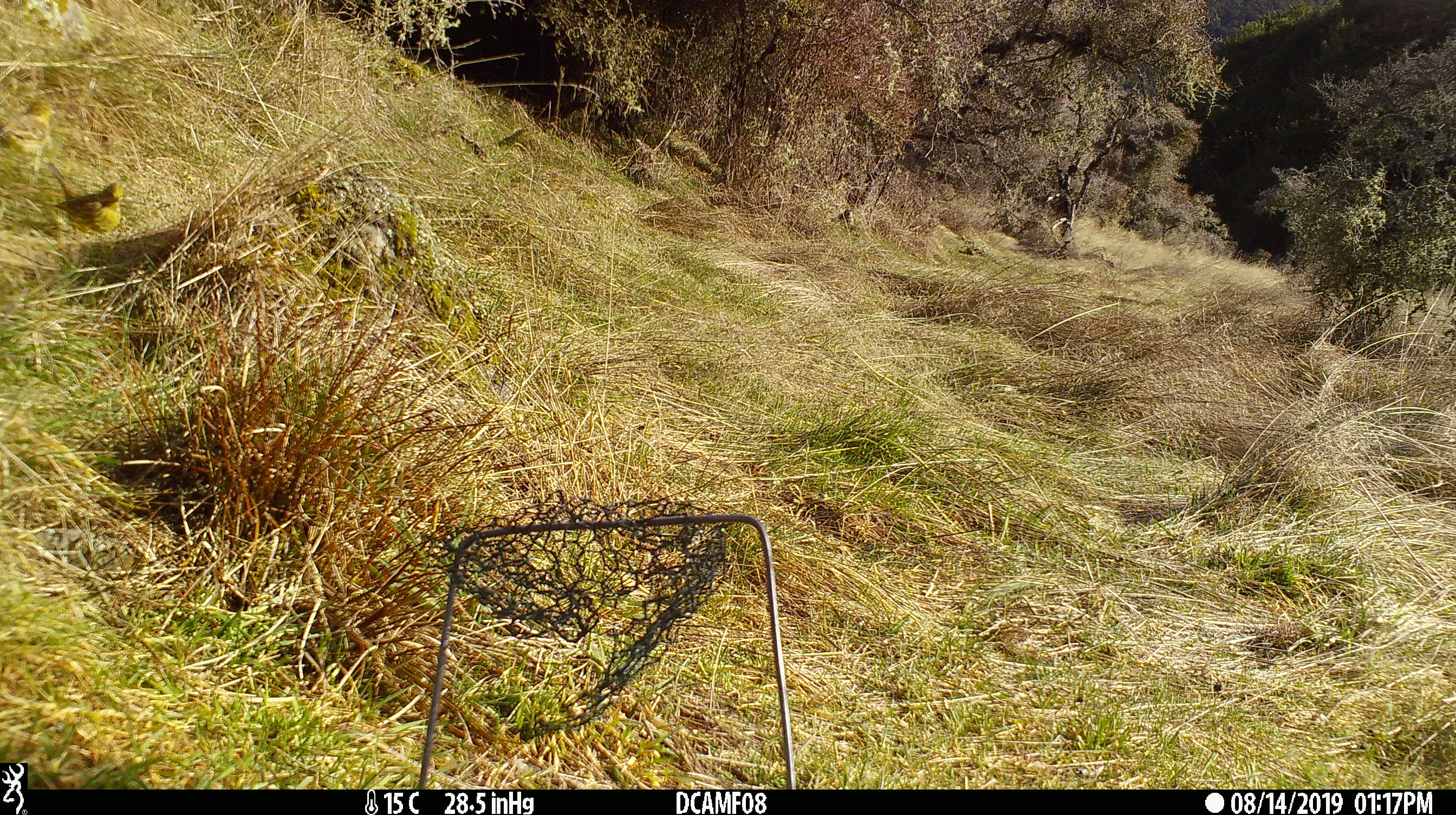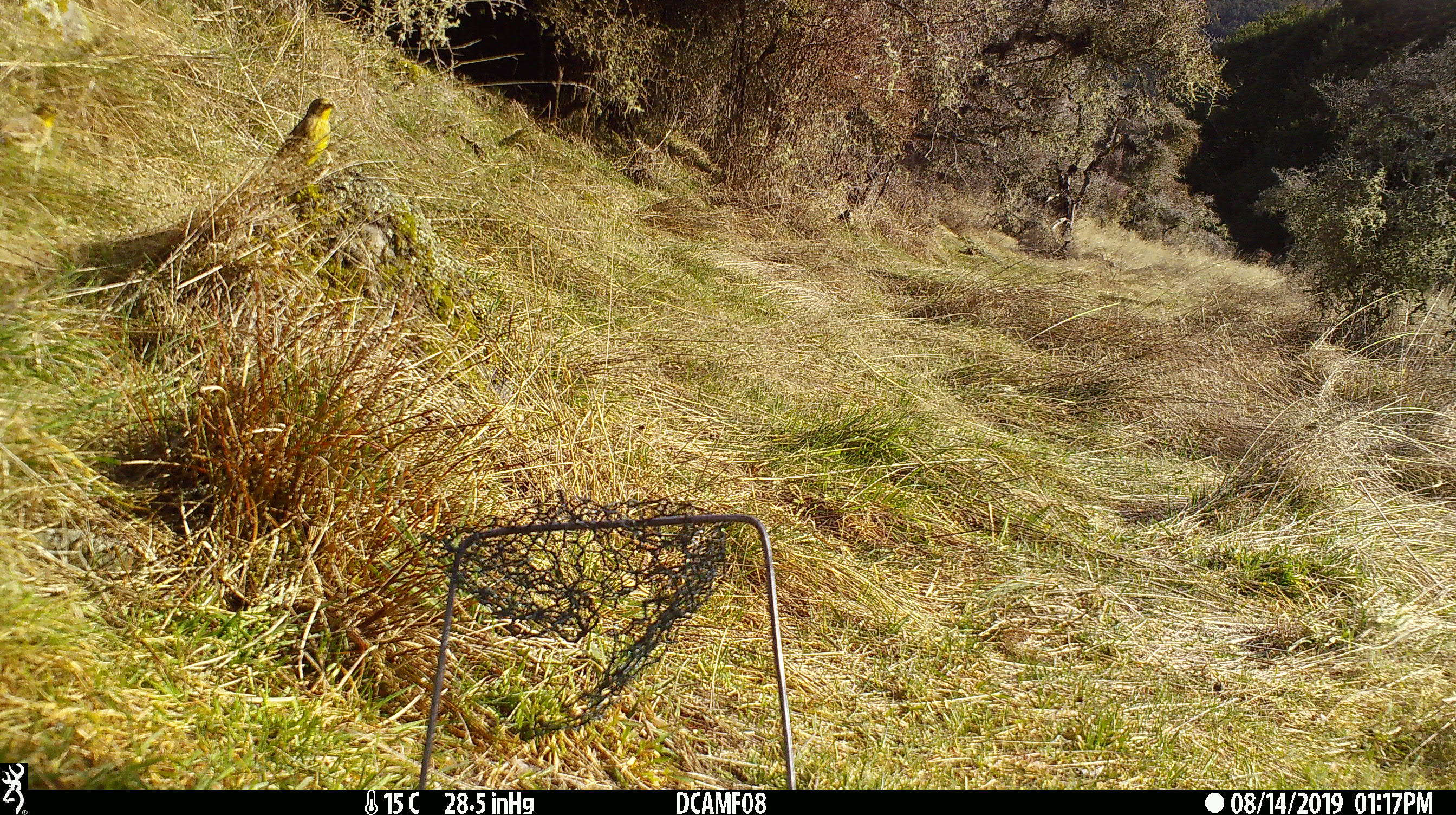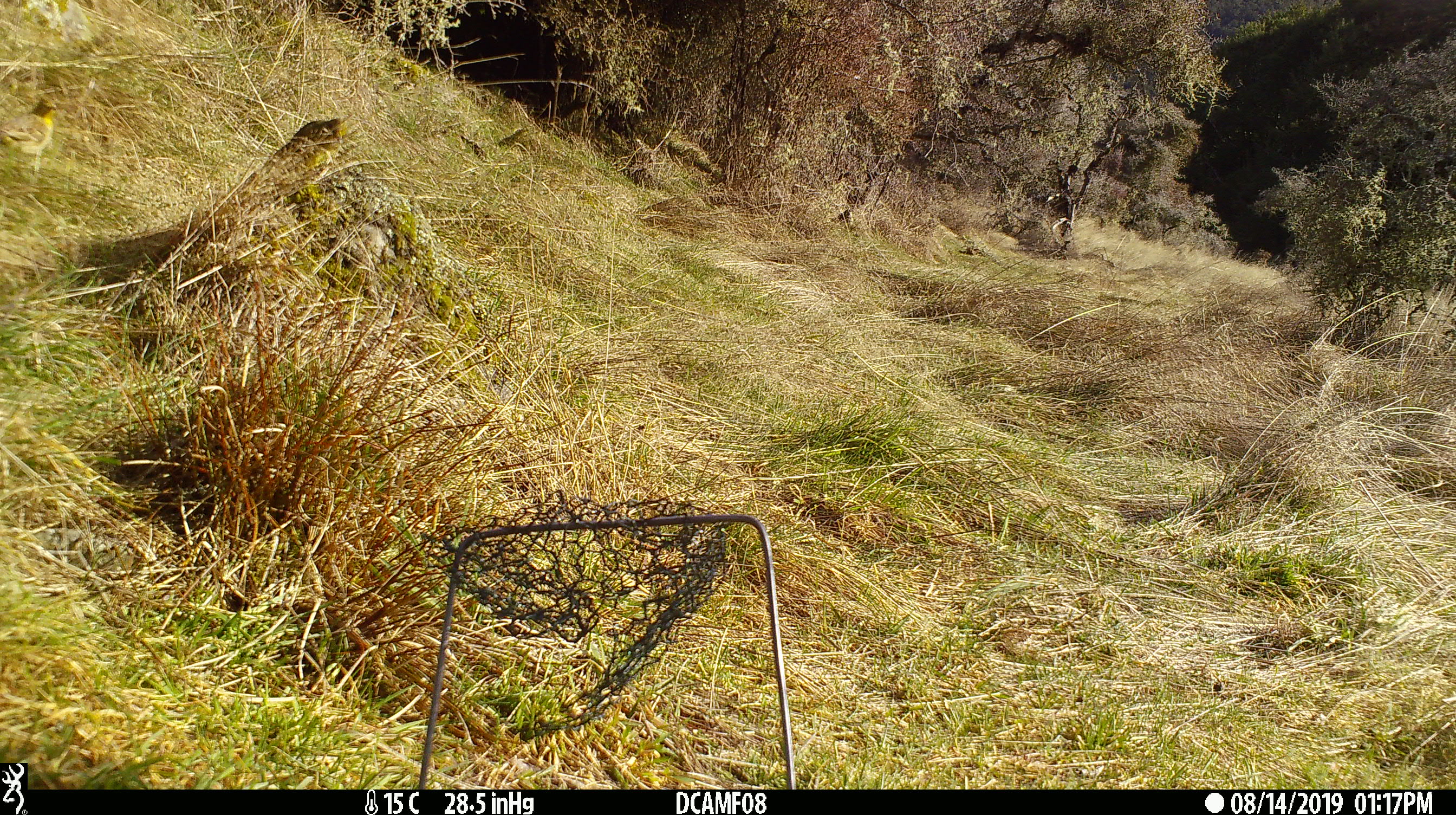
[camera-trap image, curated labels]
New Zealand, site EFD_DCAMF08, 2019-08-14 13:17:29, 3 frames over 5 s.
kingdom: Animalia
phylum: Chordata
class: Aves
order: Passeriformes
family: Emberizidae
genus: Emberiza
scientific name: Emberiza citrinella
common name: yellowhammer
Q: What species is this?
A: Yellowhammer (Emberiza citrinella).